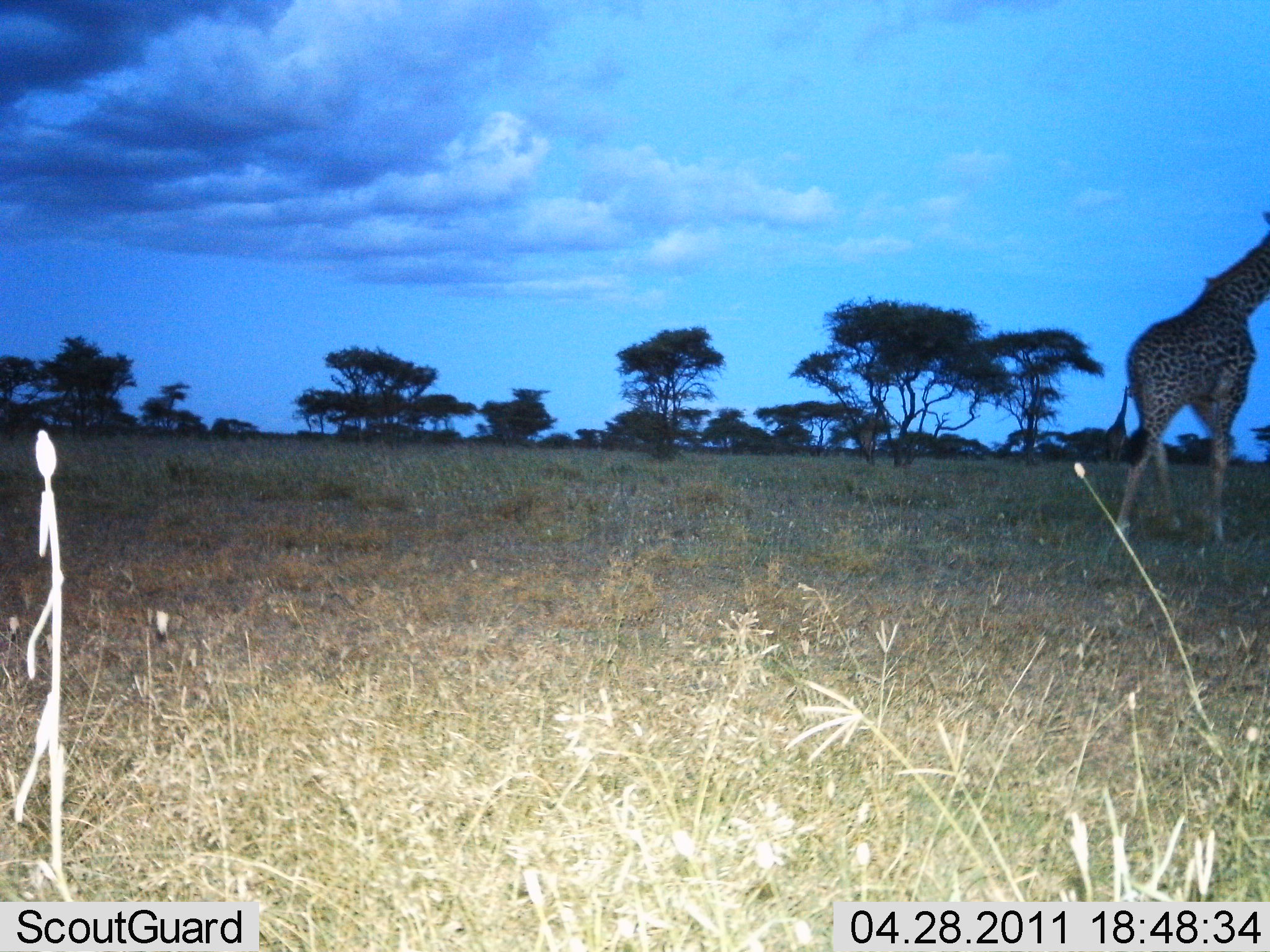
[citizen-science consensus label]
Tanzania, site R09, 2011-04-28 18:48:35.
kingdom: Animalia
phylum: Chordata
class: Mammalia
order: Artiodactyla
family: Giraffidae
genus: Giraffa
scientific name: Giraffa camelopardalis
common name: giraffe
Giraffe (Giraffa camelopardalis), count 1. Behavior (volunteer vote fractions): standing 9%, resting 0%, moving 91%, interacting 0%. Young present (vote fraction): 0%. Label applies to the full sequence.